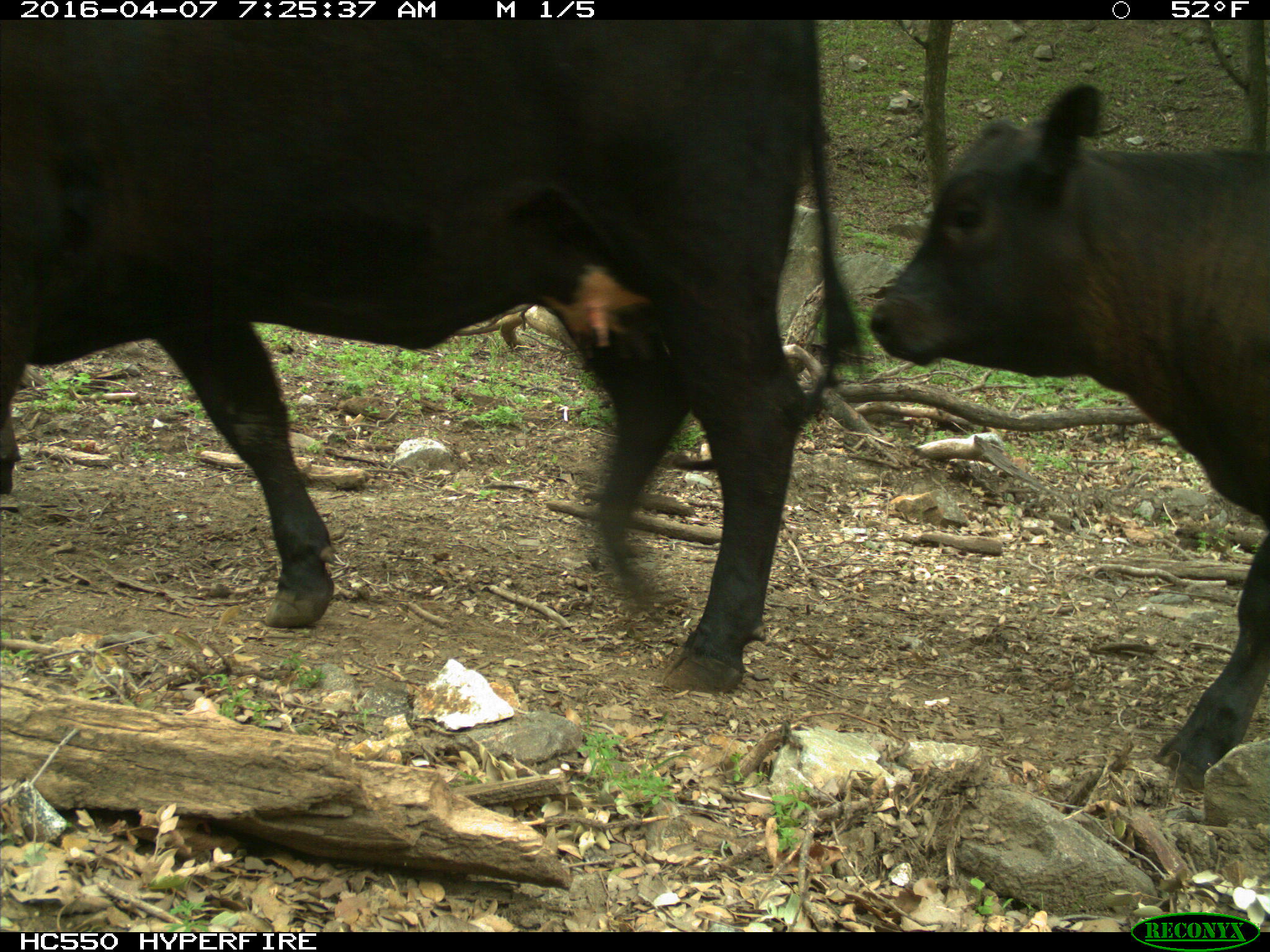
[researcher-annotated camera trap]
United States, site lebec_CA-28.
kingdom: Animalia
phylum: Chordata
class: Mammalia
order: Artiodactyla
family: Bovidae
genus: Bos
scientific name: Bos taurus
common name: domestic cow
Bos taurus (domestic cow).